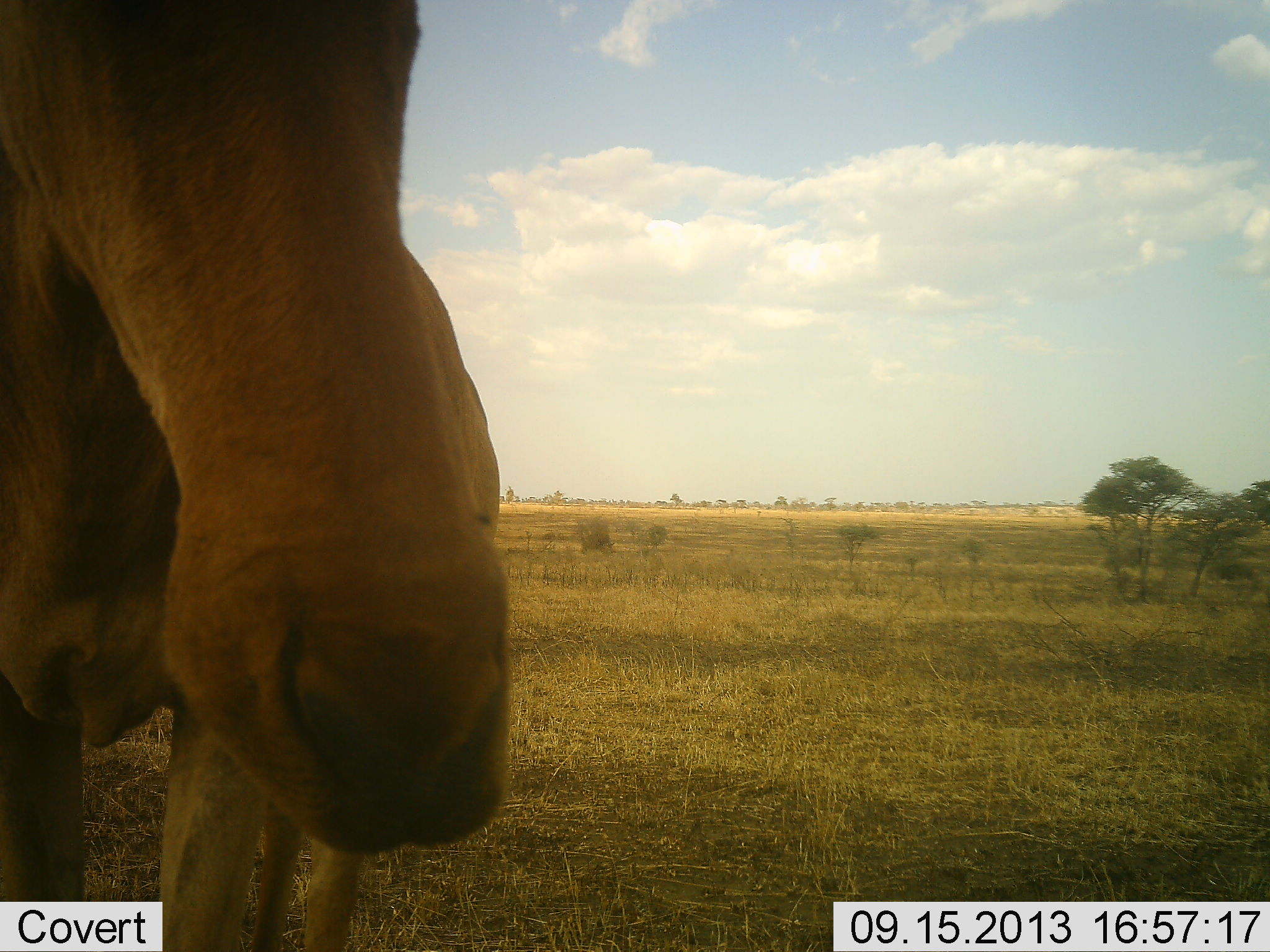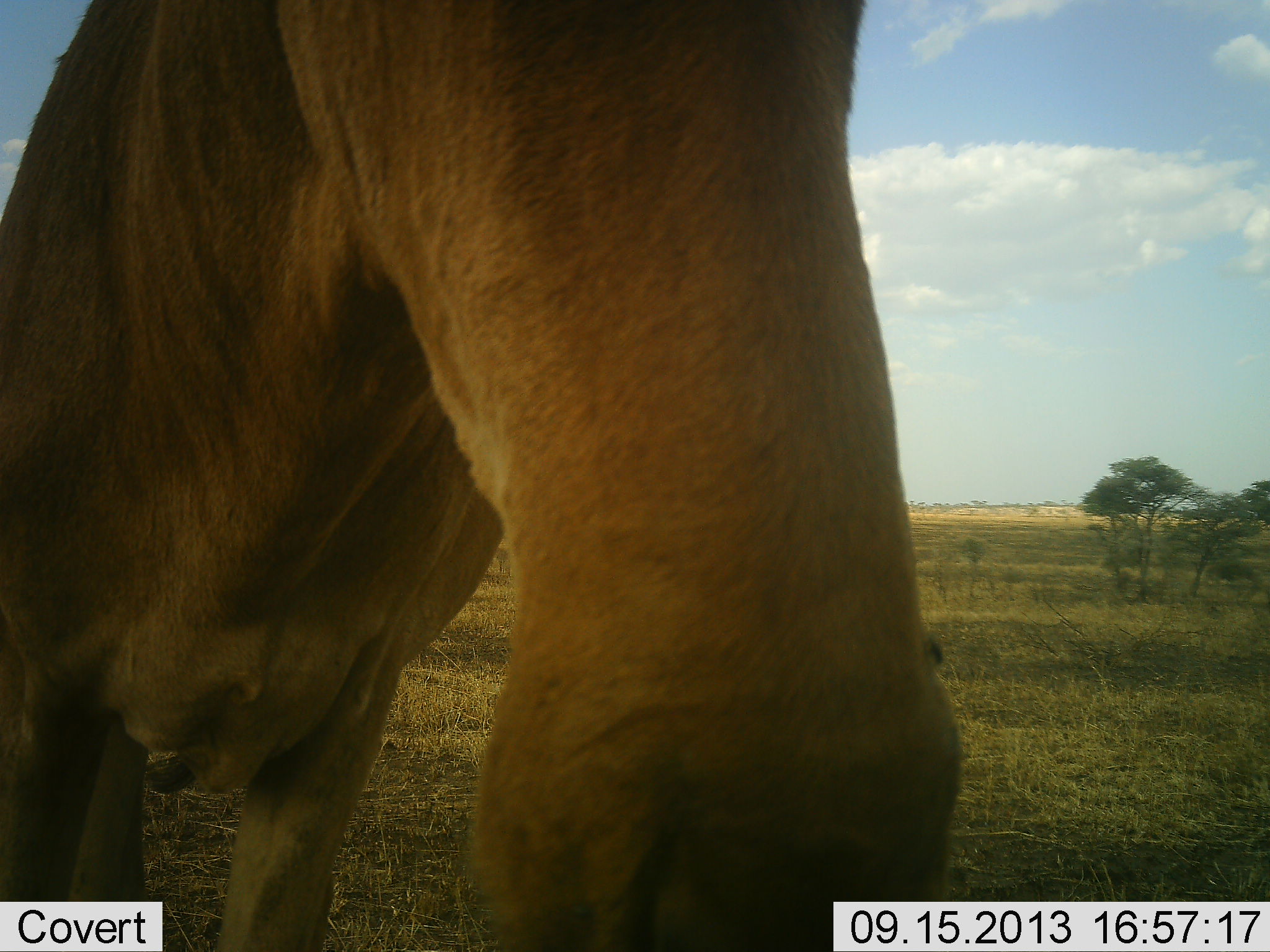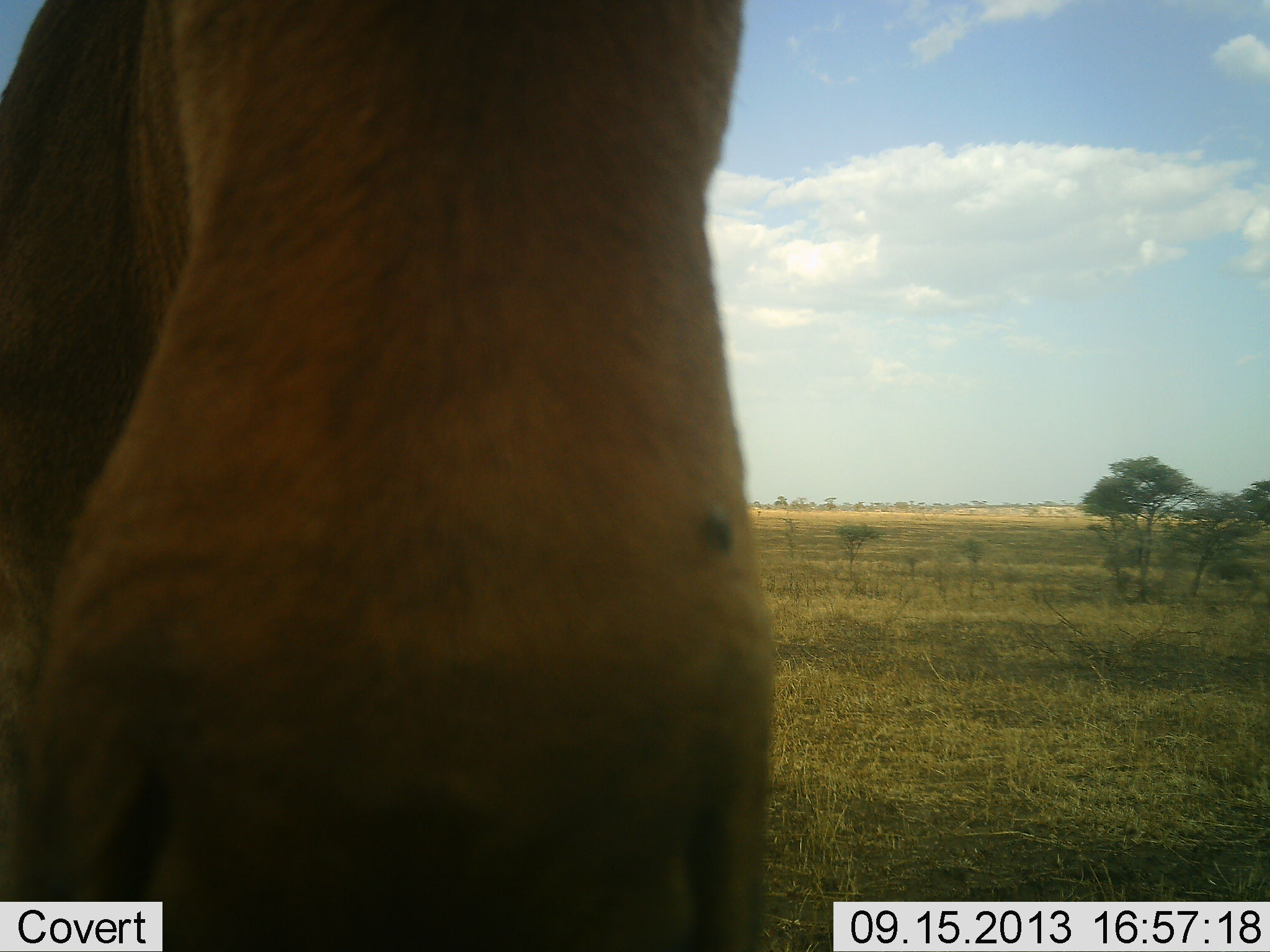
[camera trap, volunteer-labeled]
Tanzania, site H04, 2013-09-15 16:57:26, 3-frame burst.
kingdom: Animalia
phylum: Chordata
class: Mammalia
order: Artiodactyla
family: Bovidae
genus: Alcelaphus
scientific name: Alcelaphus buselaphus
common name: hartebeest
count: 1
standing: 60%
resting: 0%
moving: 20%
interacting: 30%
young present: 0%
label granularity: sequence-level